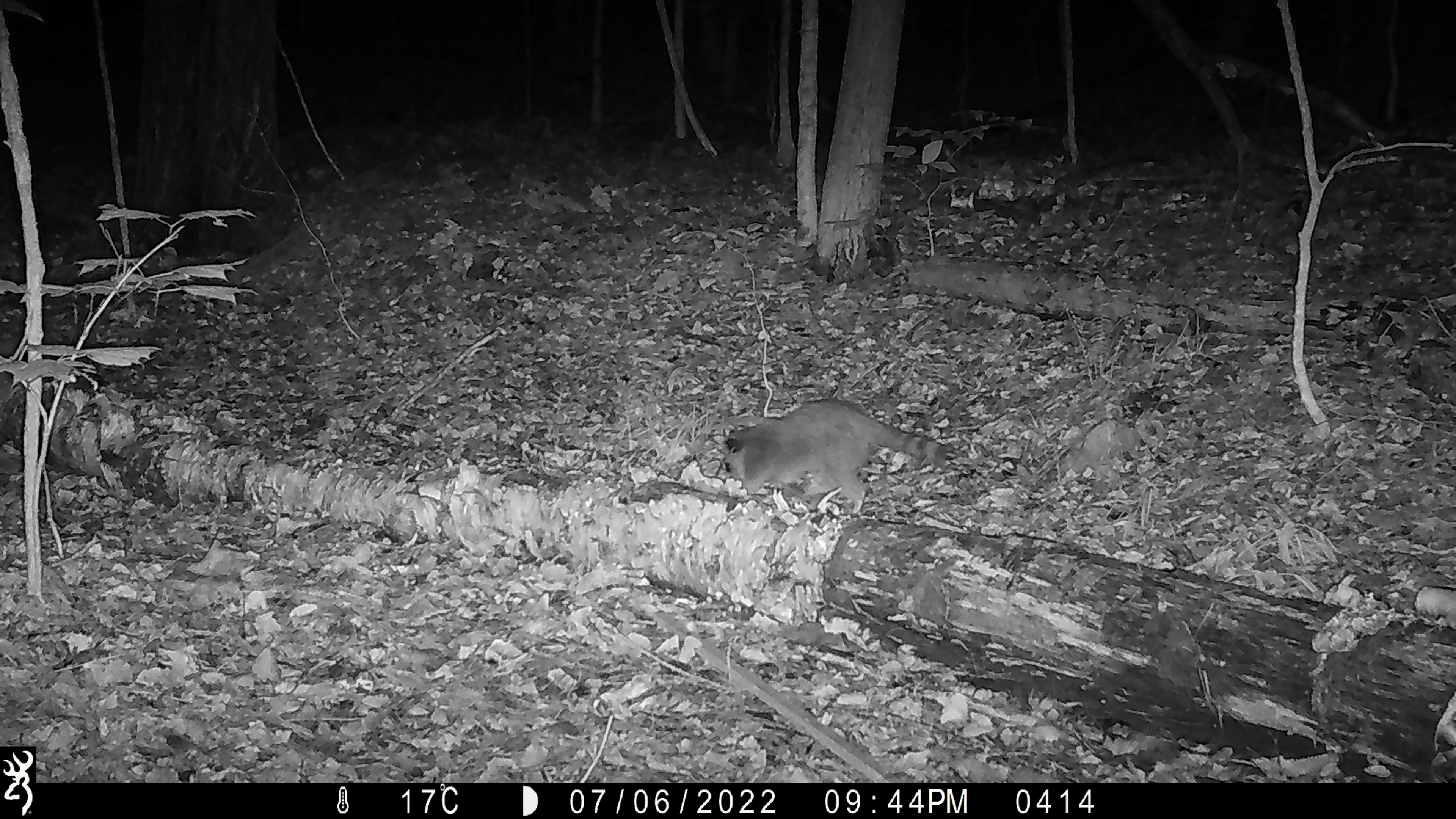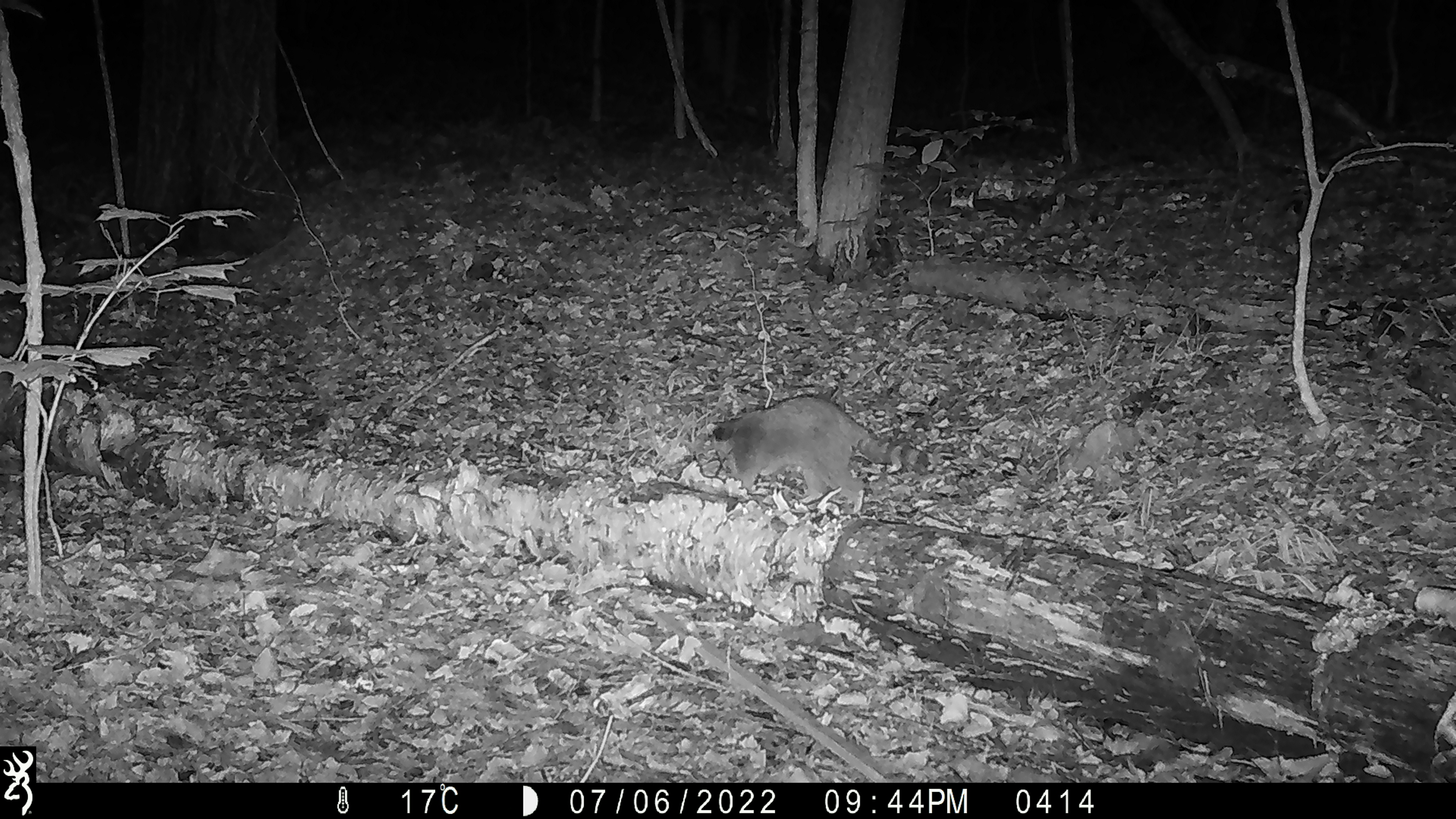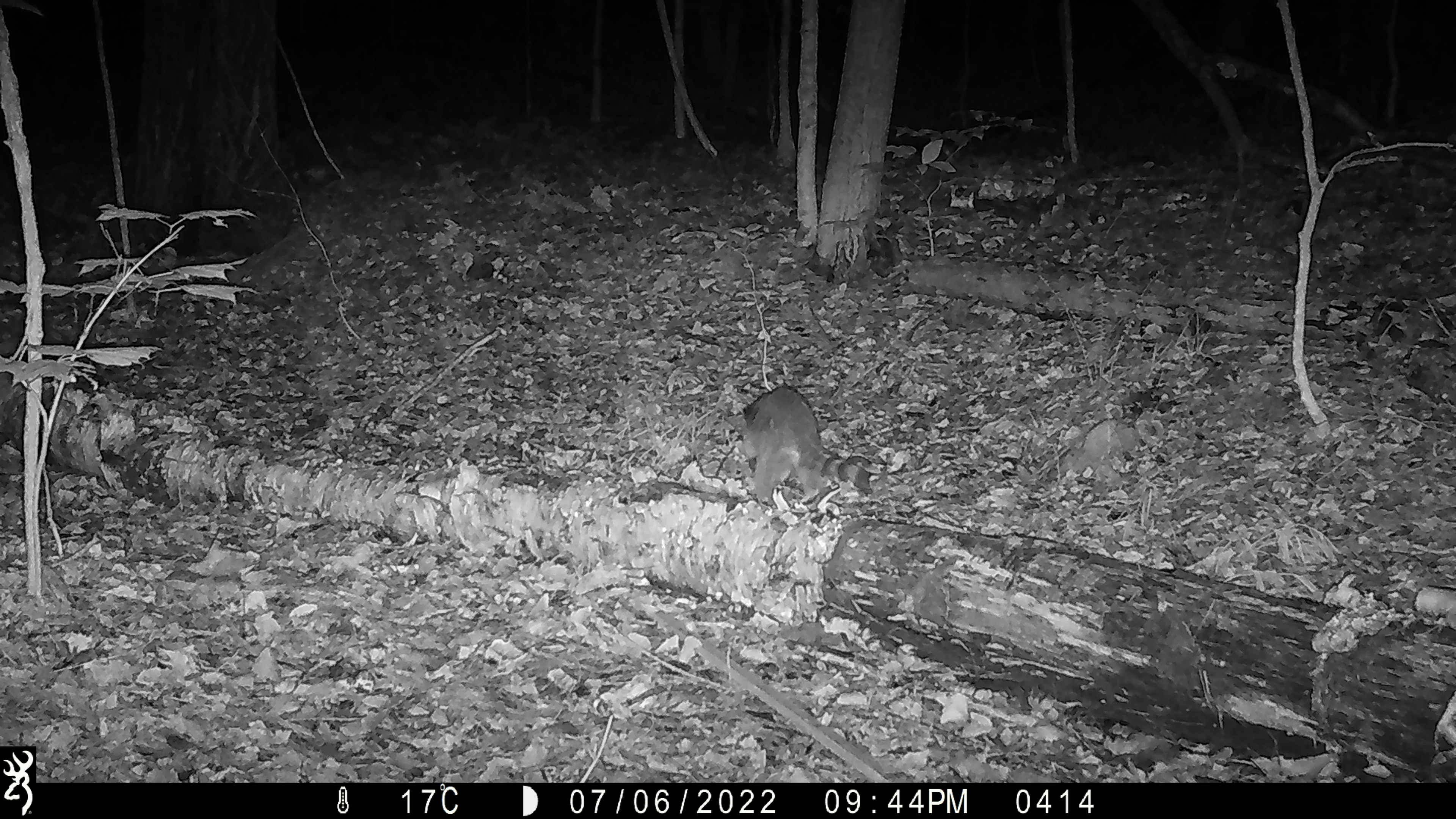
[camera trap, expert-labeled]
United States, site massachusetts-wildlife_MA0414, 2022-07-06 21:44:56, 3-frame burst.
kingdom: Animalia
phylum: Chordata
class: Mammalia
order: Carnivora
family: Procyonidae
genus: Procyon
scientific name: Procyon lotor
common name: raccoon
Raccoon (Procyon lotor).